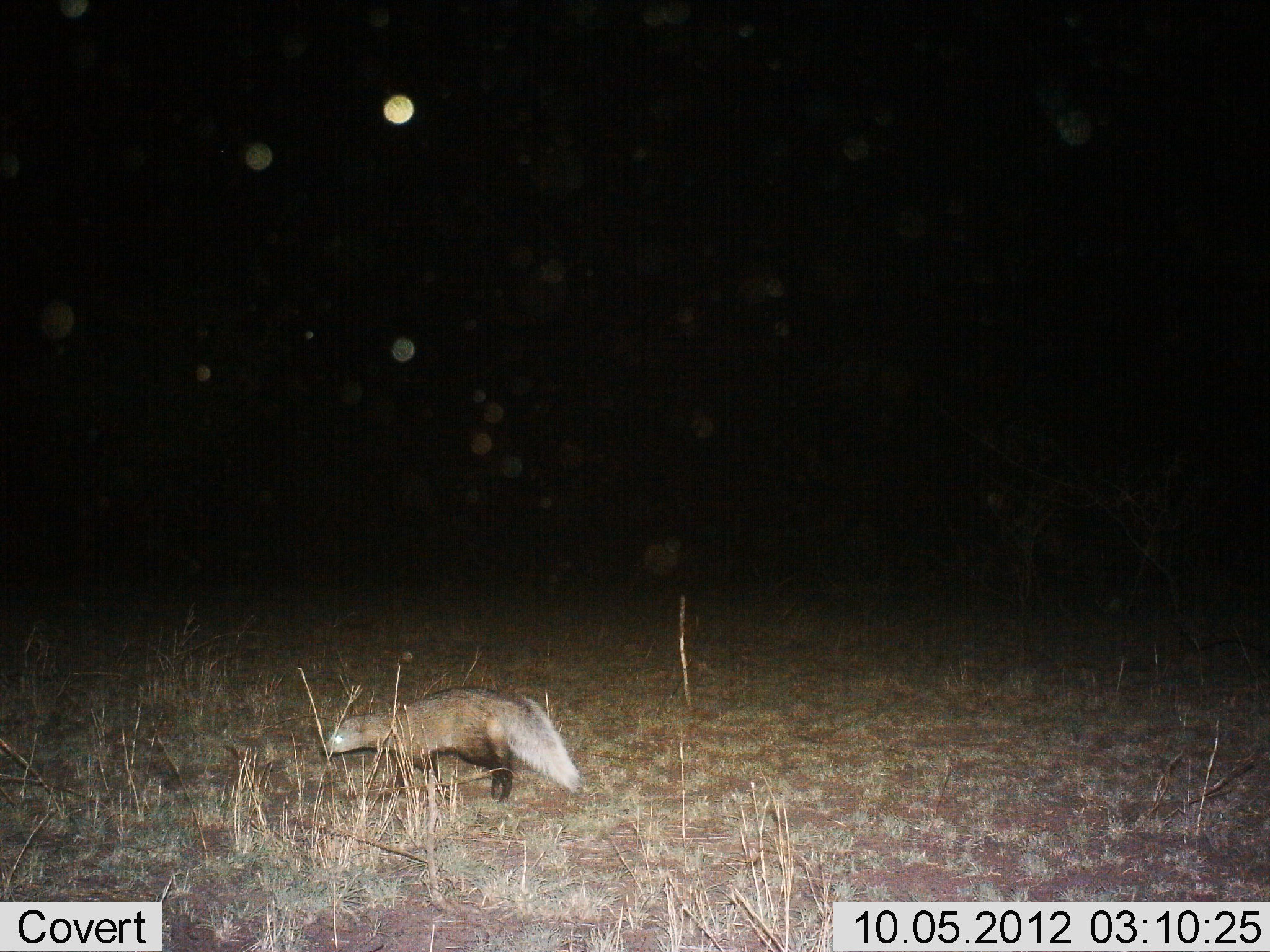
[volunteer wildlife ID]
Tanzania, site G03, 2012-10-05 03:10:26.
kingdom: Animalia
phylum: Chordata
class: Mammalia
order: Carnivora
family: Herpestidae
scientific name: Herpestidae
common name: mongoose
Mongoose (Herpestidae), count 1. Behavior (volunteer vote fractions): standing 50%, resting 0%, moving 62%, interacting 0%. Young present (vote fraction): 0%. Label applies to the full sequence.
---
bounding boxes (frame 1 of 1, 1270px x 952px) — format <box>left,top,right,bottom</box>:
animal: <box>318,683,583,804</box>